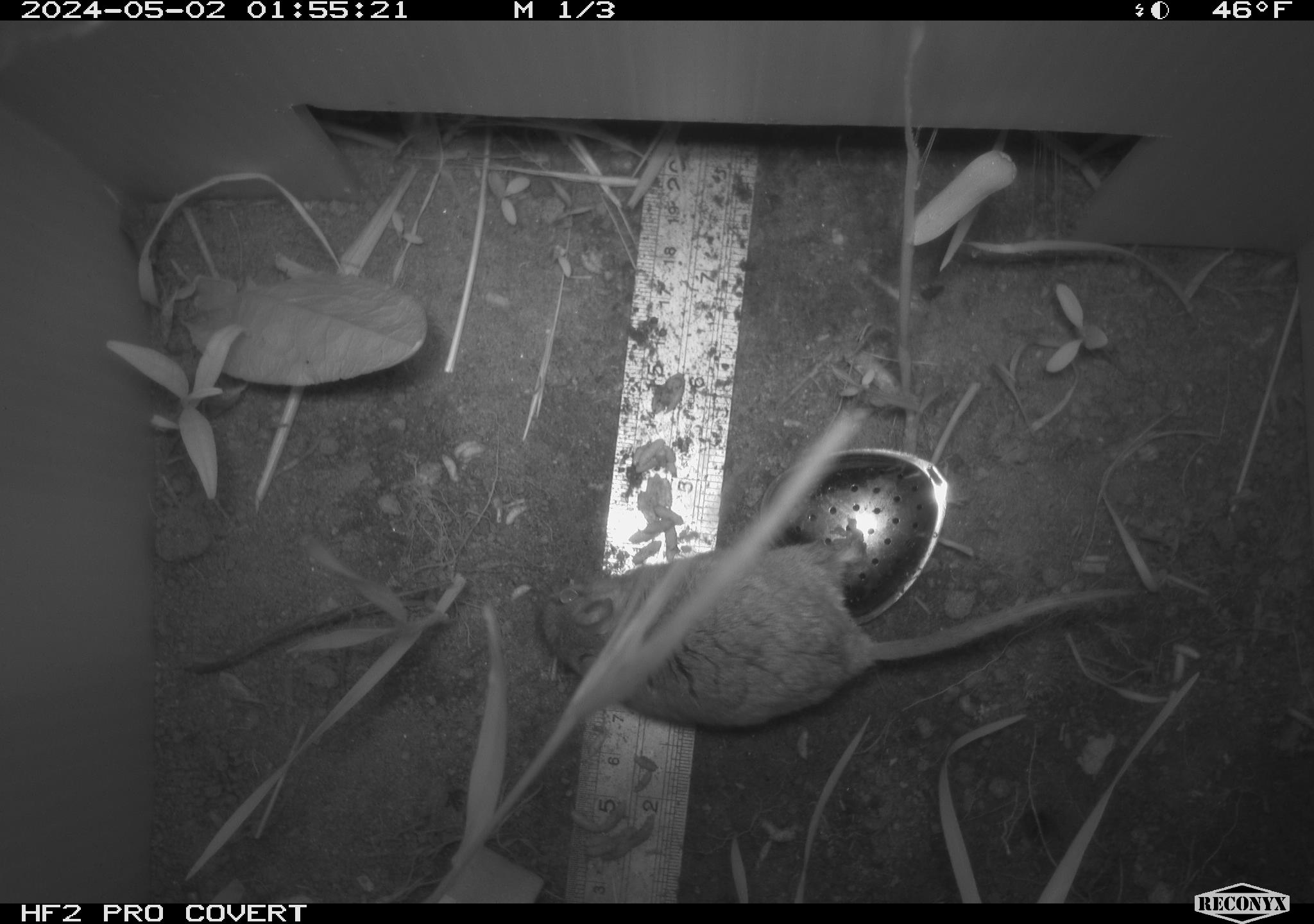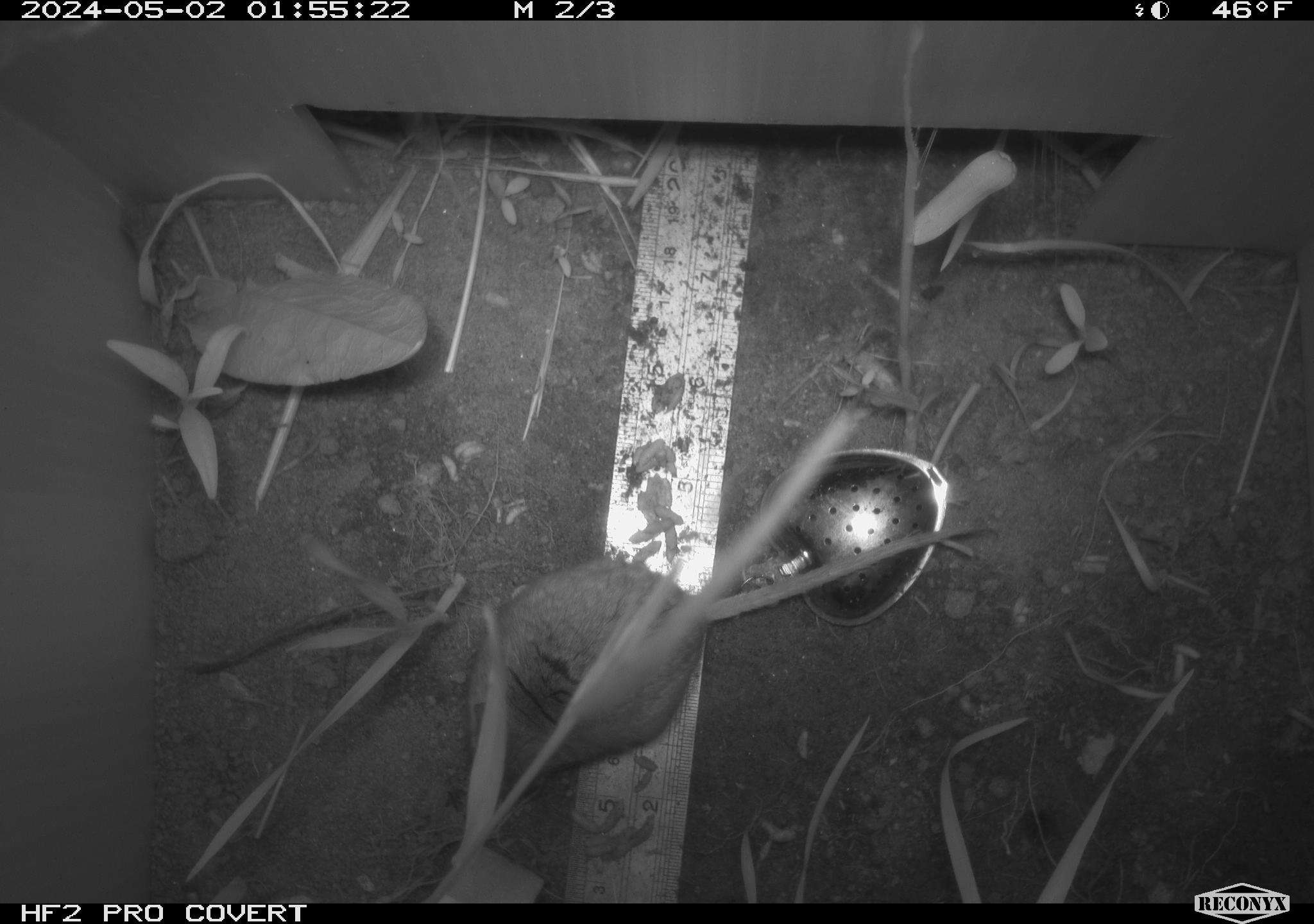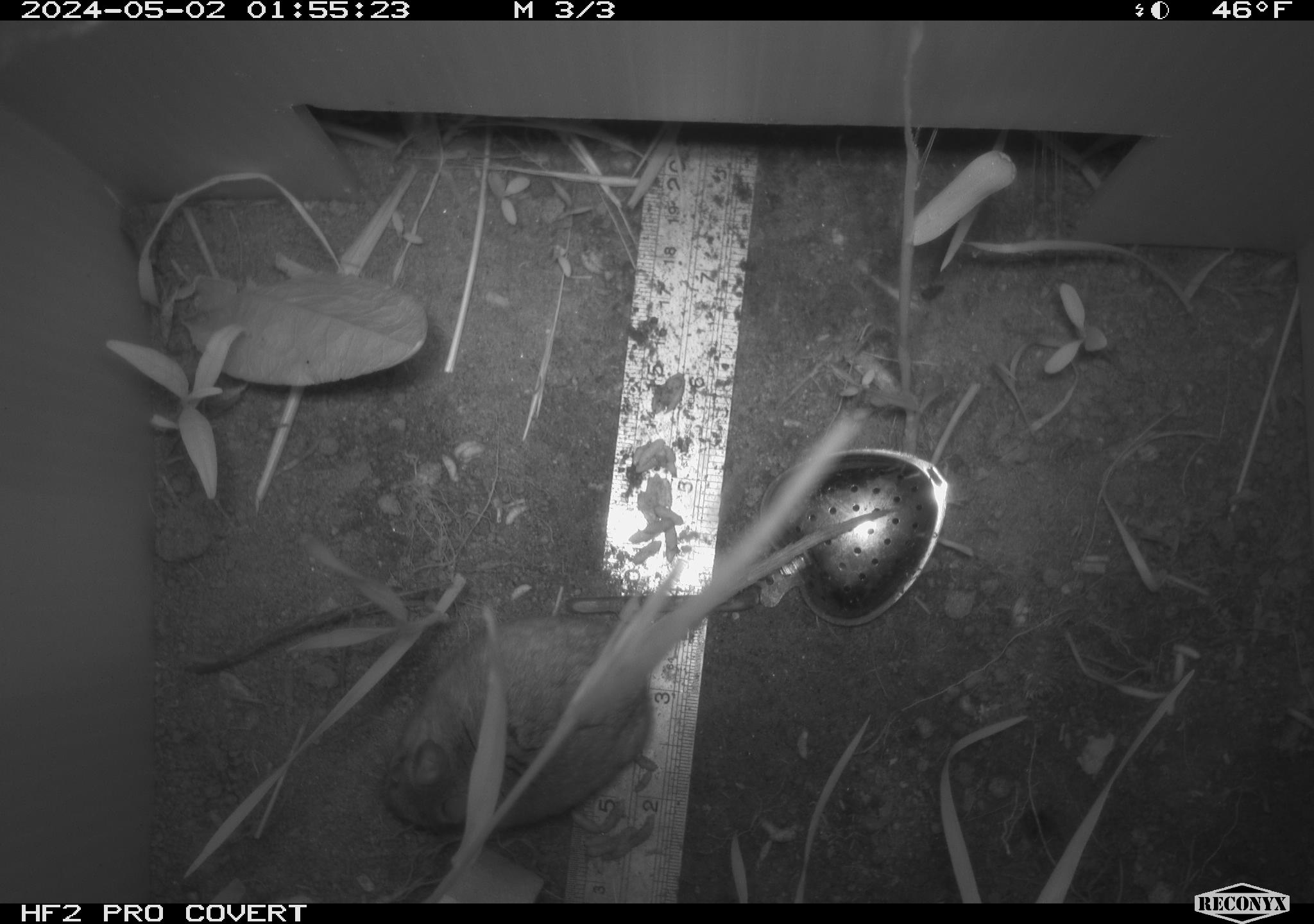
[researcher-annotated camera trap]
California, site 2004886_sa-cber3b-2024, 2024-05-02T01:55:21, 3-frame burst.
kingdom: Animalia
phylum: Chordata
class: Mammalia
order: Rodentia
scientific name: Rodentia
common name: mouse species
Mouse species (Rodentia).